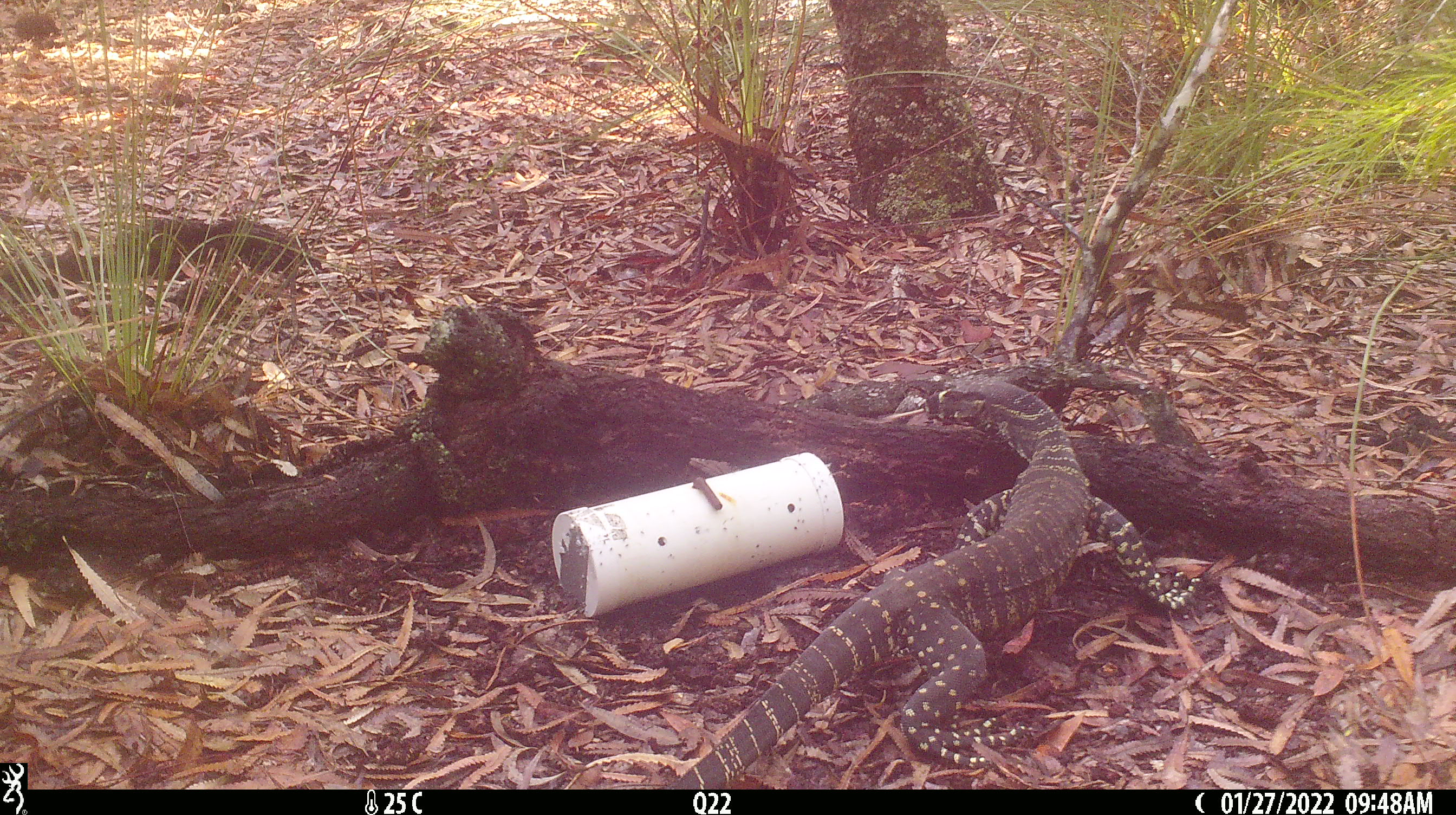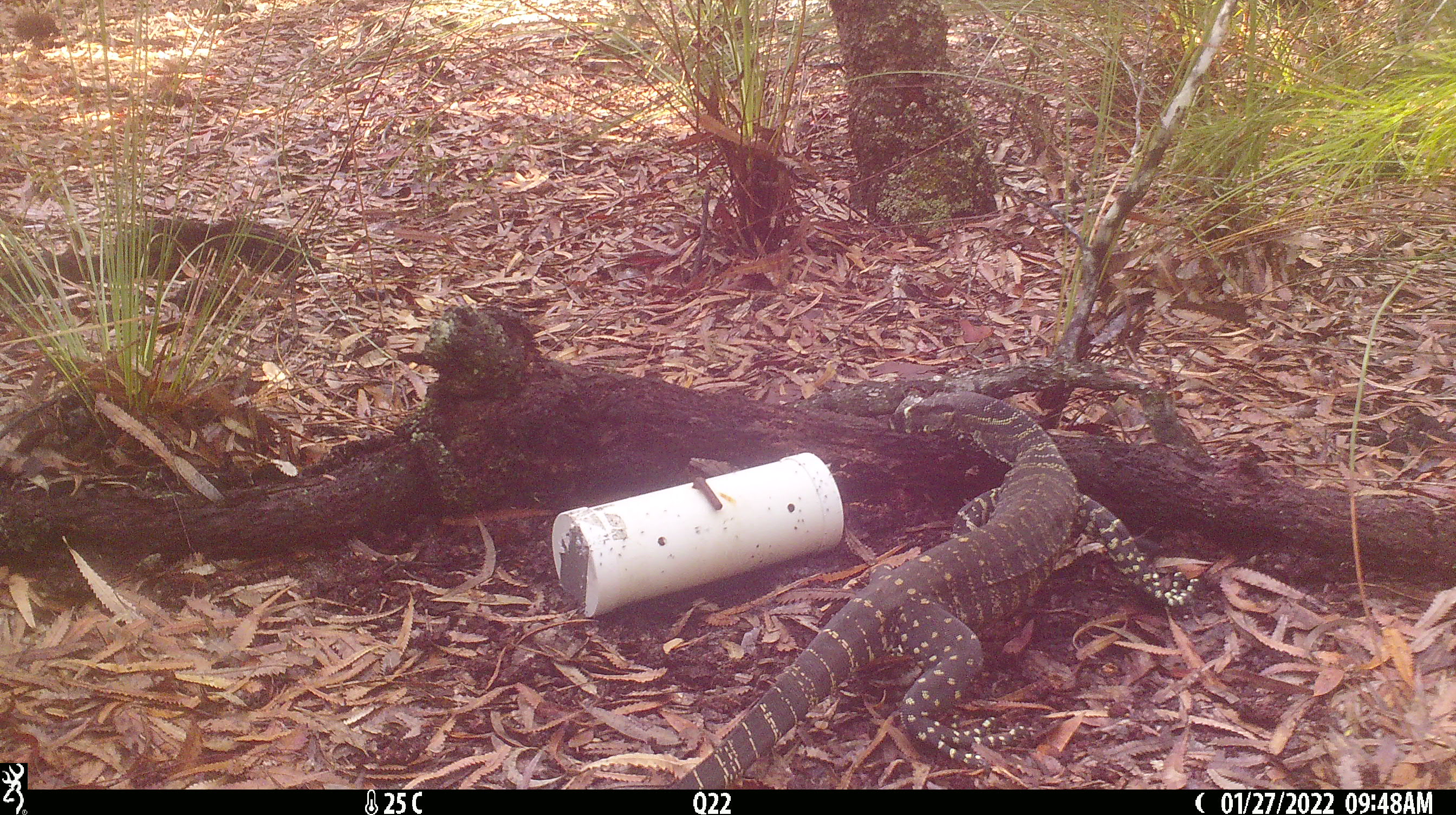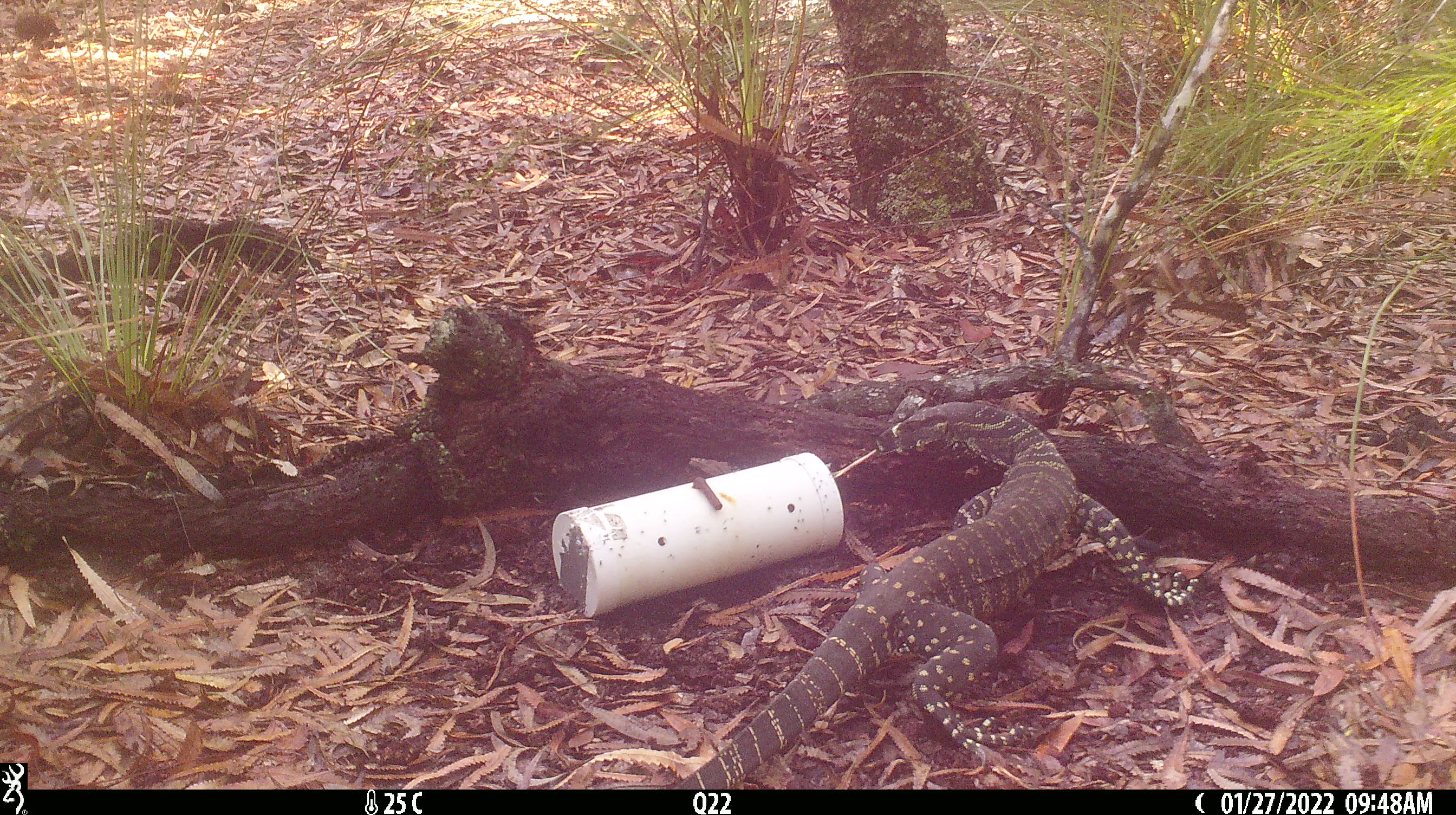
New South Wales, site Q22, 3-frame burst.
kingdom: Animalia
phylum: Chordata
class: Reptilia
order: Squamata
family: Varanidae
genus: Varanus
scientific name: Varanus varius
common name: lace monitor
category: goanna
Goanna (lace monitor) (Varanus varius).